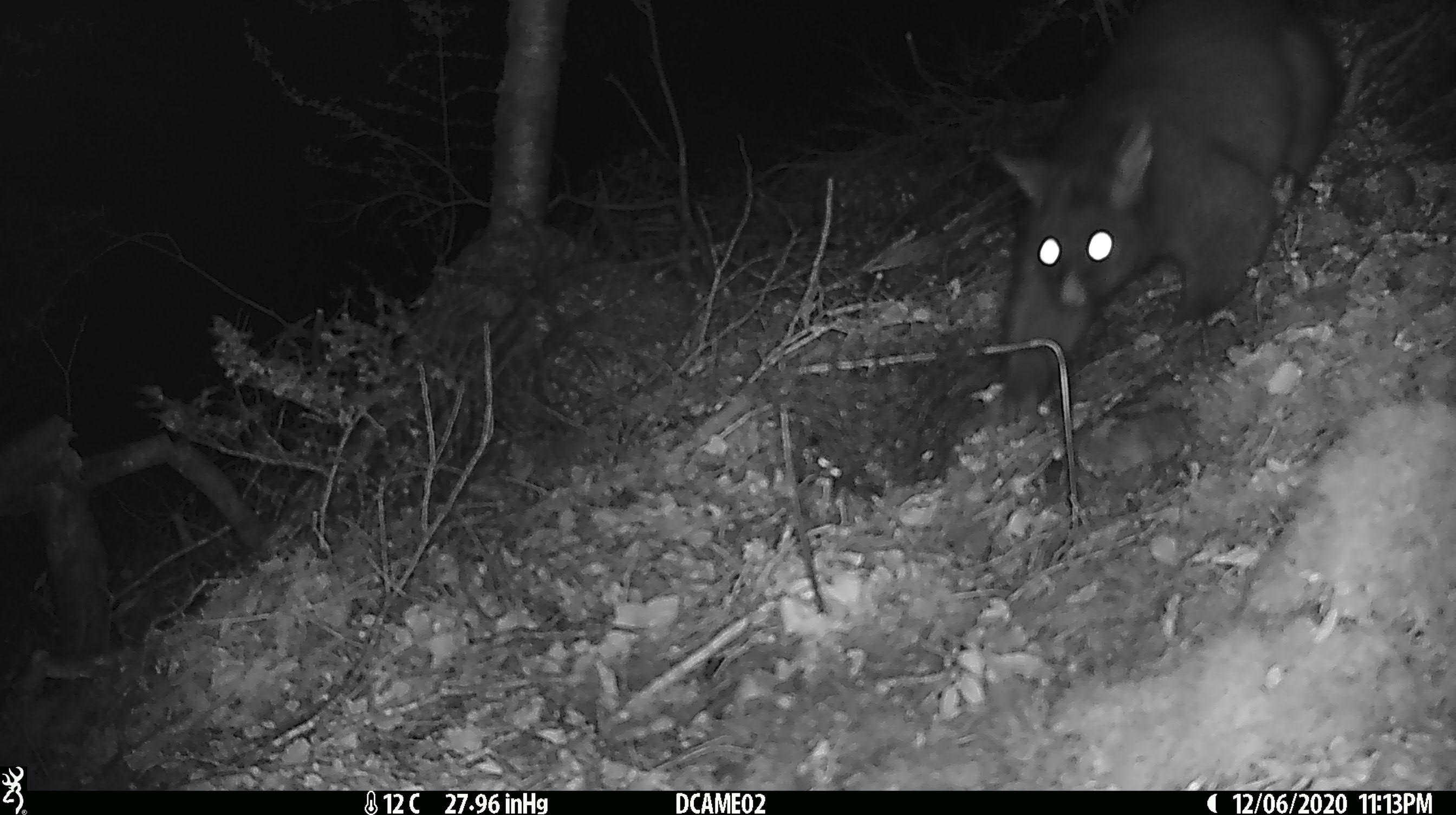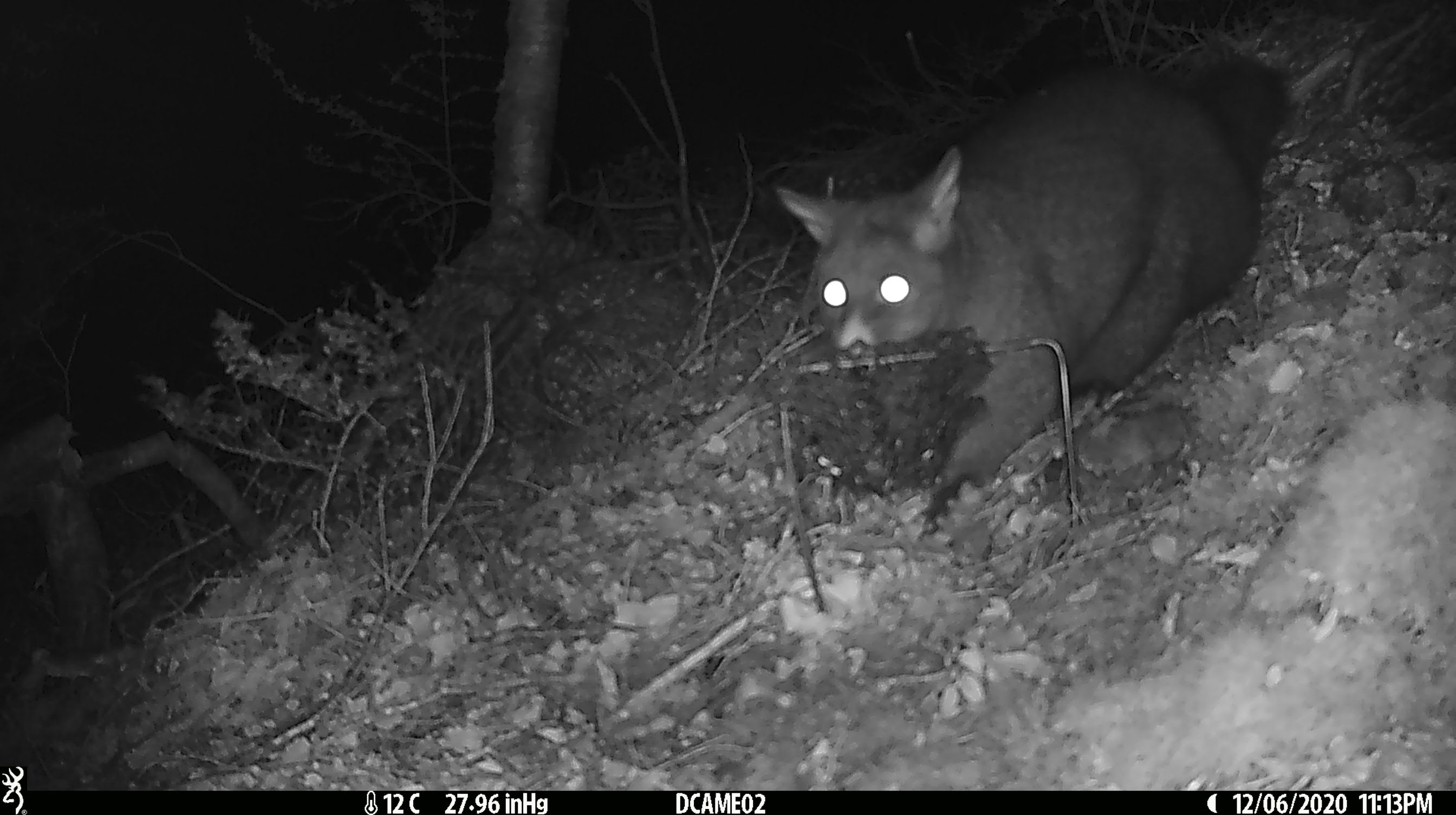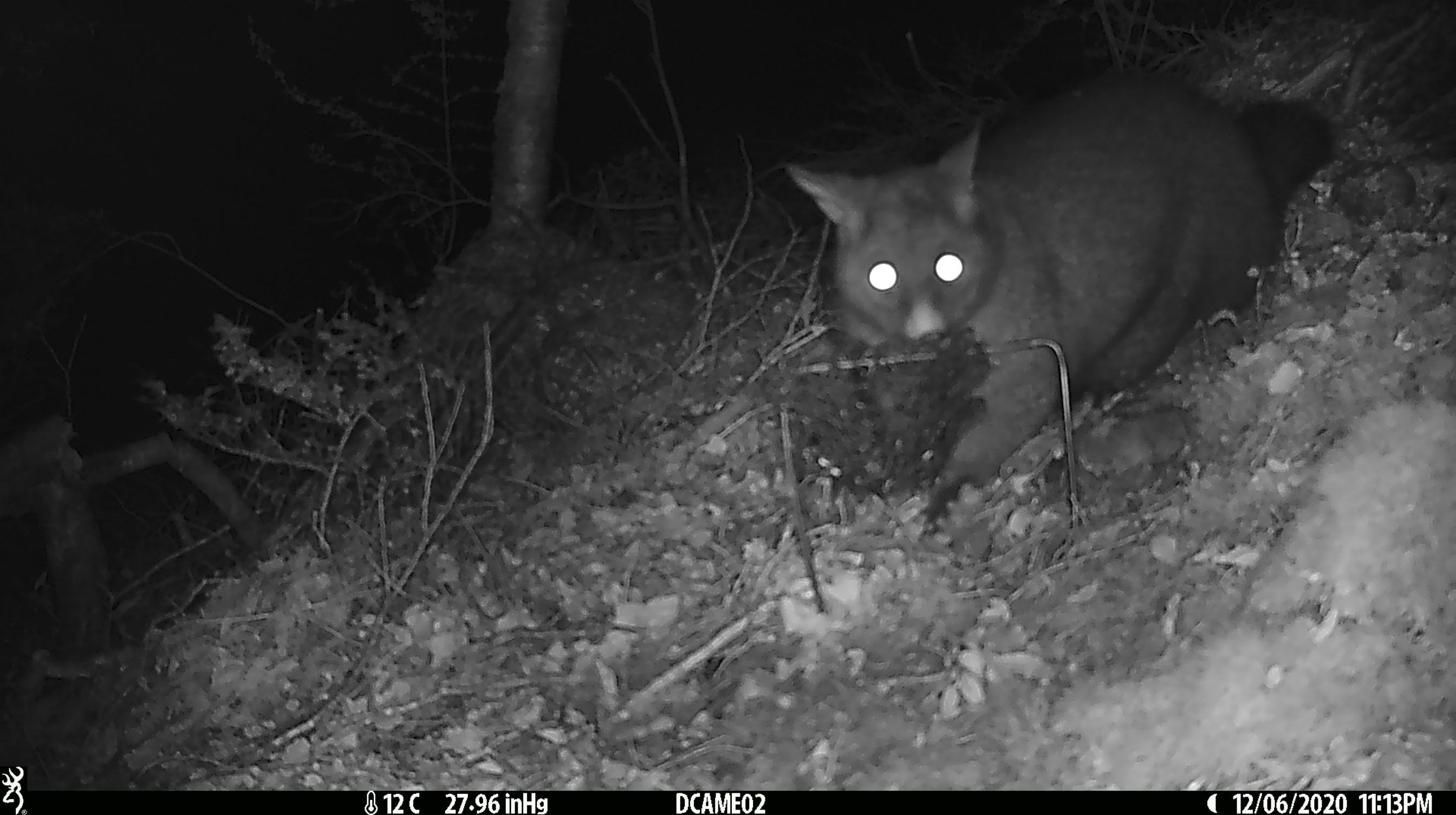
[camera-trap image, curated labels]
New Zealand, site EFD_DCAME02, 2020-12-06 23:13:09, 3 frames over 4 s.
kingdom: Animalia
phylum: Chordata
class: Mammalia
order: Diprotodontia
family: Phalangeridae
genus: Trichosurus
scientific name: Trichosurus vulpecula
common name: common brushtail possum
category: possum